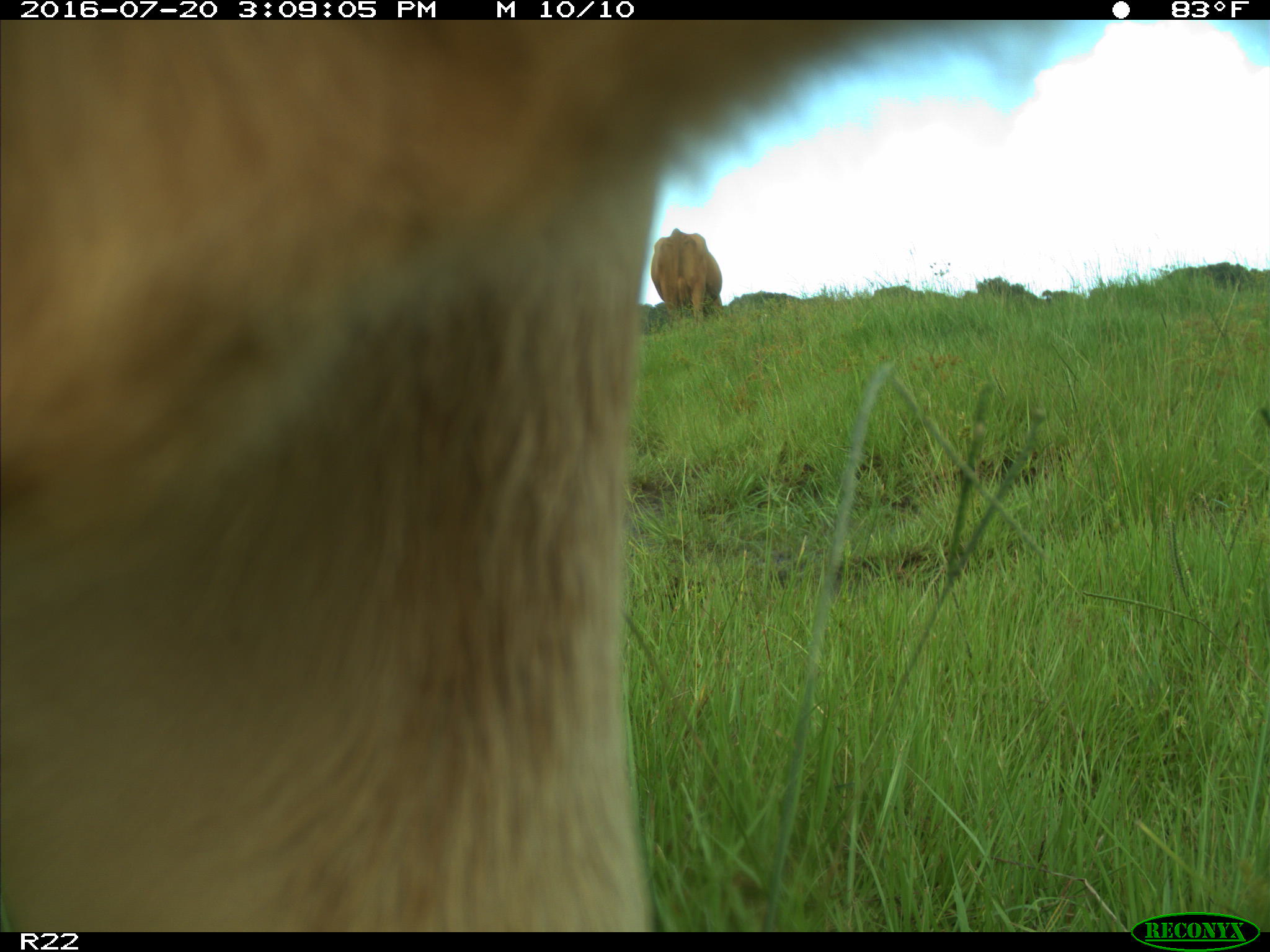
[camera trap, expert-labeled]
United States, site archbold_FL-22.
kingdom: Animalia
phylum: Chordata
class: Mammalia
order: Artiodactyla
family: Bovidae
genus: Bos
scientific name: Bos taurus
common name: domestic cow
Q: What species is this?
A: Bos taurus (domestic cow).